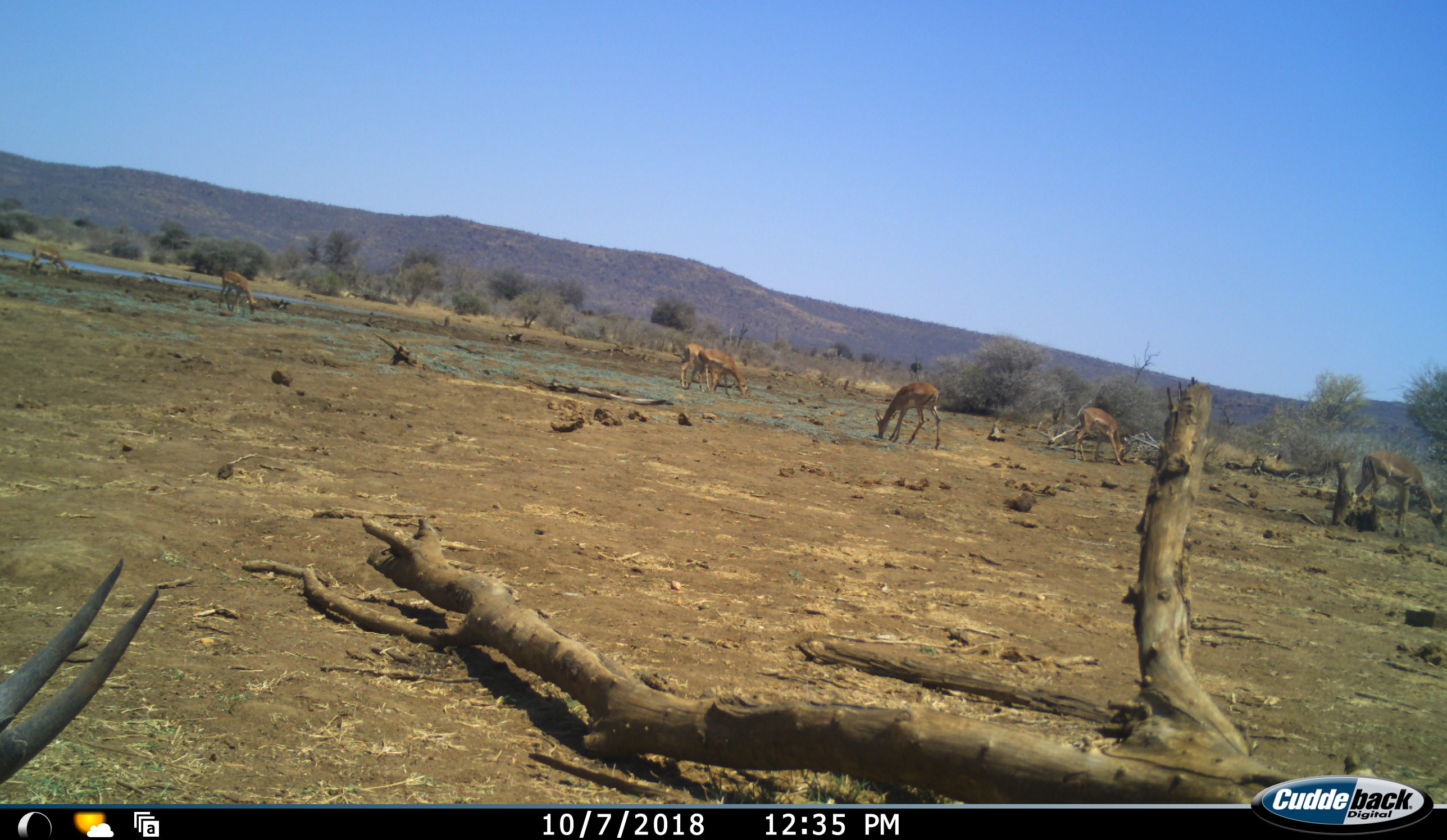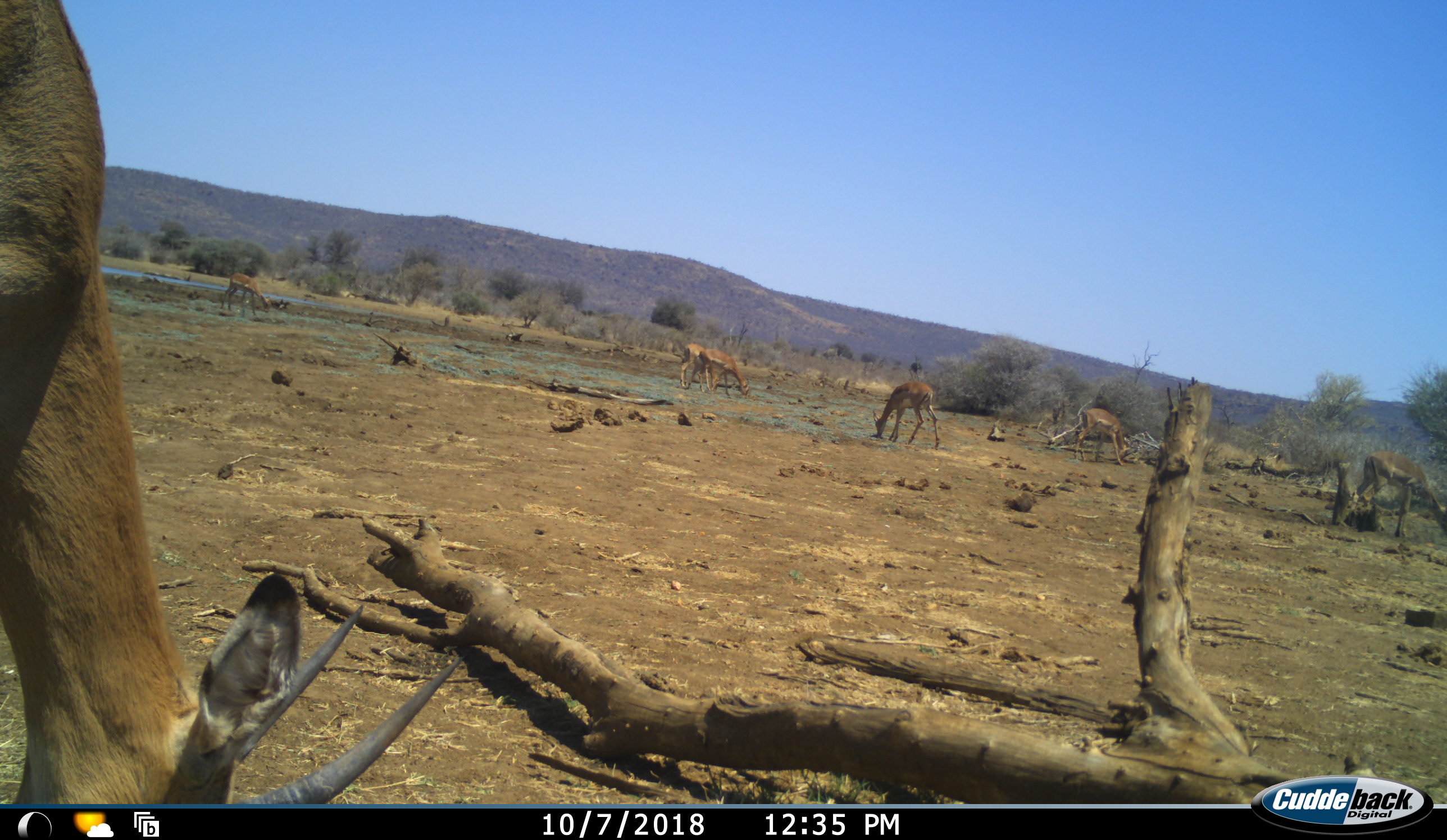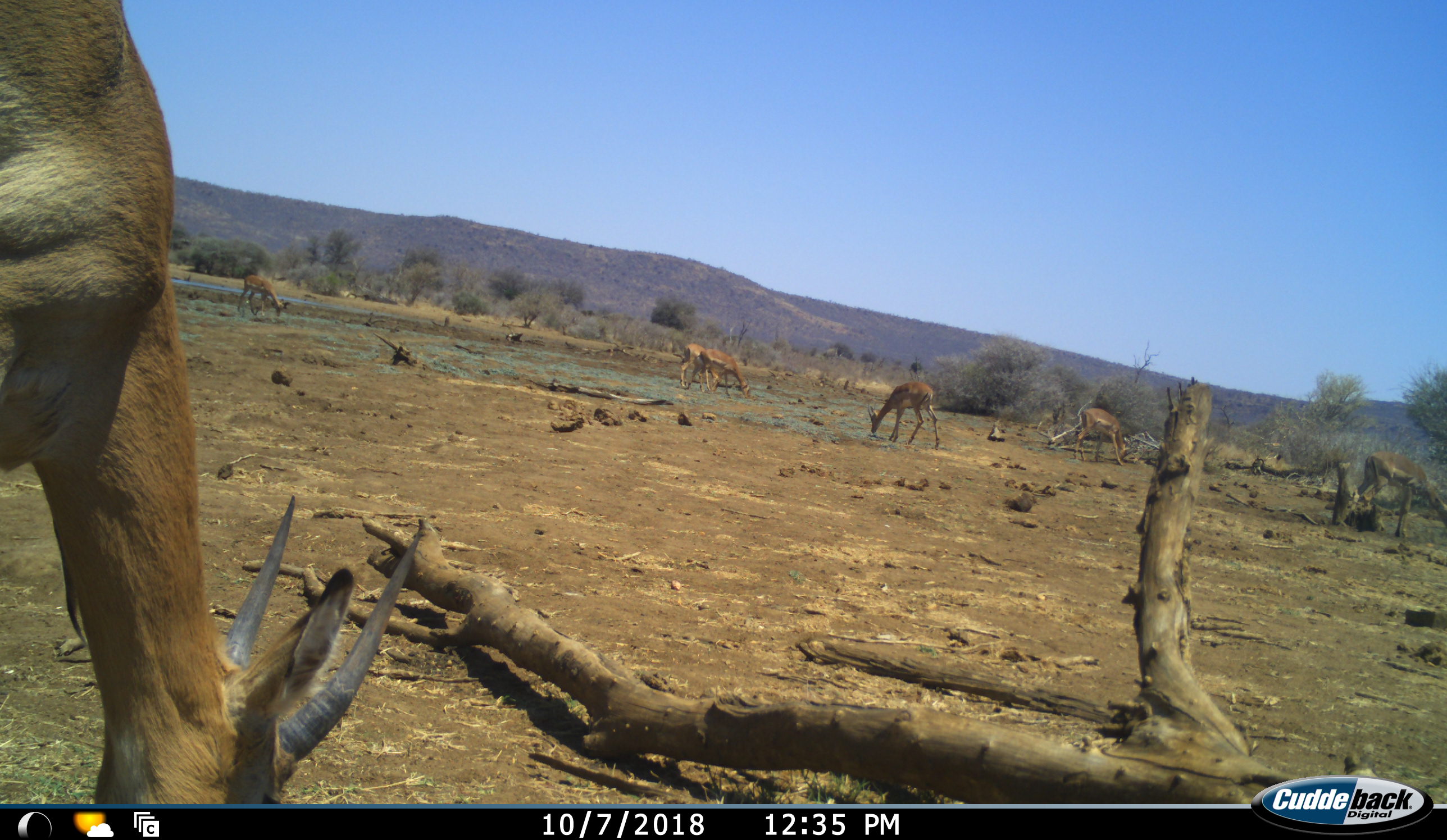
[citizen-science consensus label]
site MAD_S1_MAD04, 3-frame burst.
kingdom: Animalia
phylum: Chordata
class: Mammalia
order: Artiodactyla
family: Bovidae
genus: Aepyceros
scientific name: Aepyceros melampus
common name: impala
Impala (Aepyceros melampus), count 8. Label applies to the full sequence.